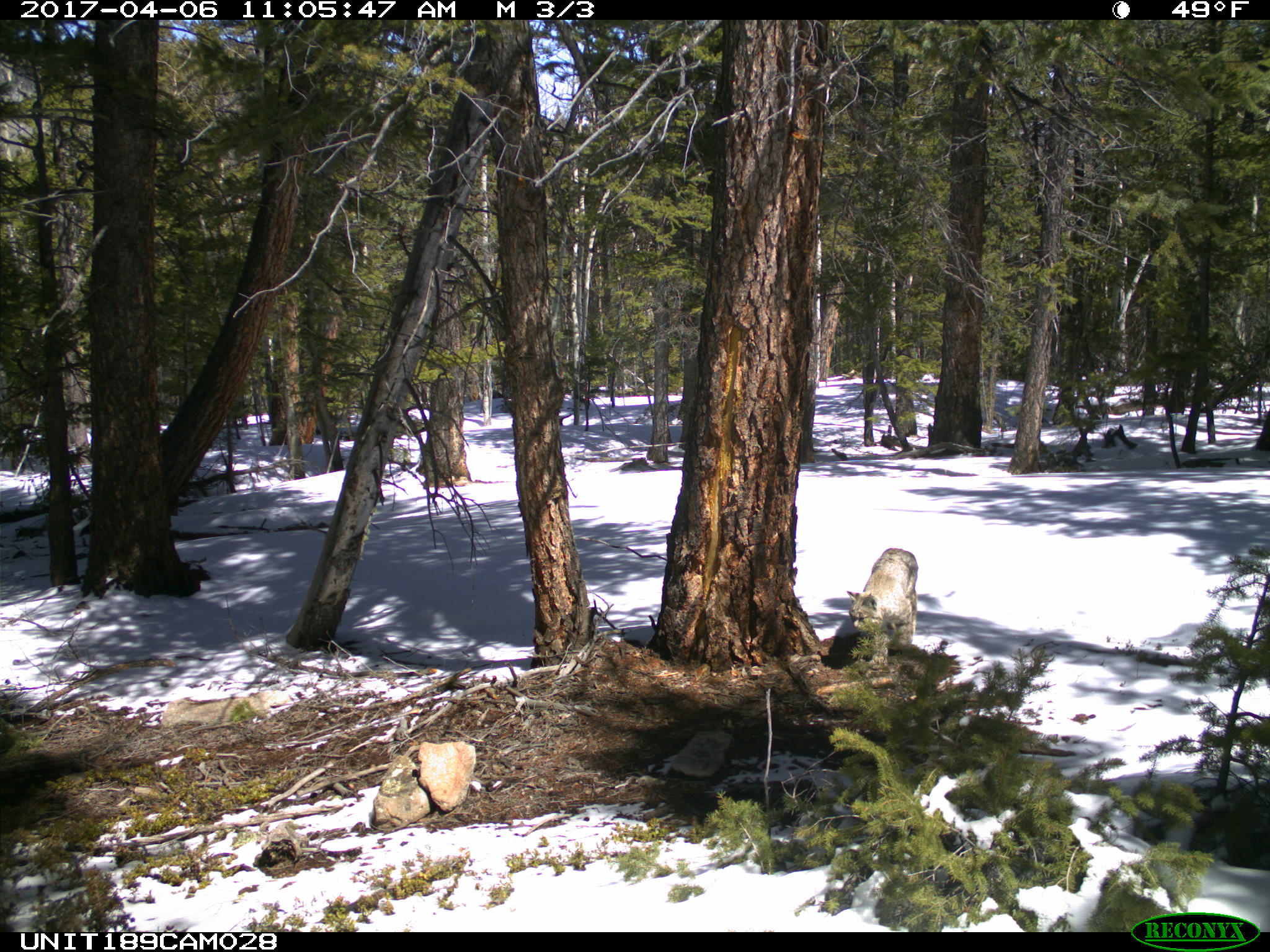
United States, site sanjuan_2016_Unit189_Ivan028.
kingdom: Animalia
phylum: Chordata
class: Mammalia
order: Carnivora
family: Felidae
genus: Lynx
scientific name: Lynx rufus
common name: bobcat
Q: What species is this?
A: Lynx rufus (bobcat).